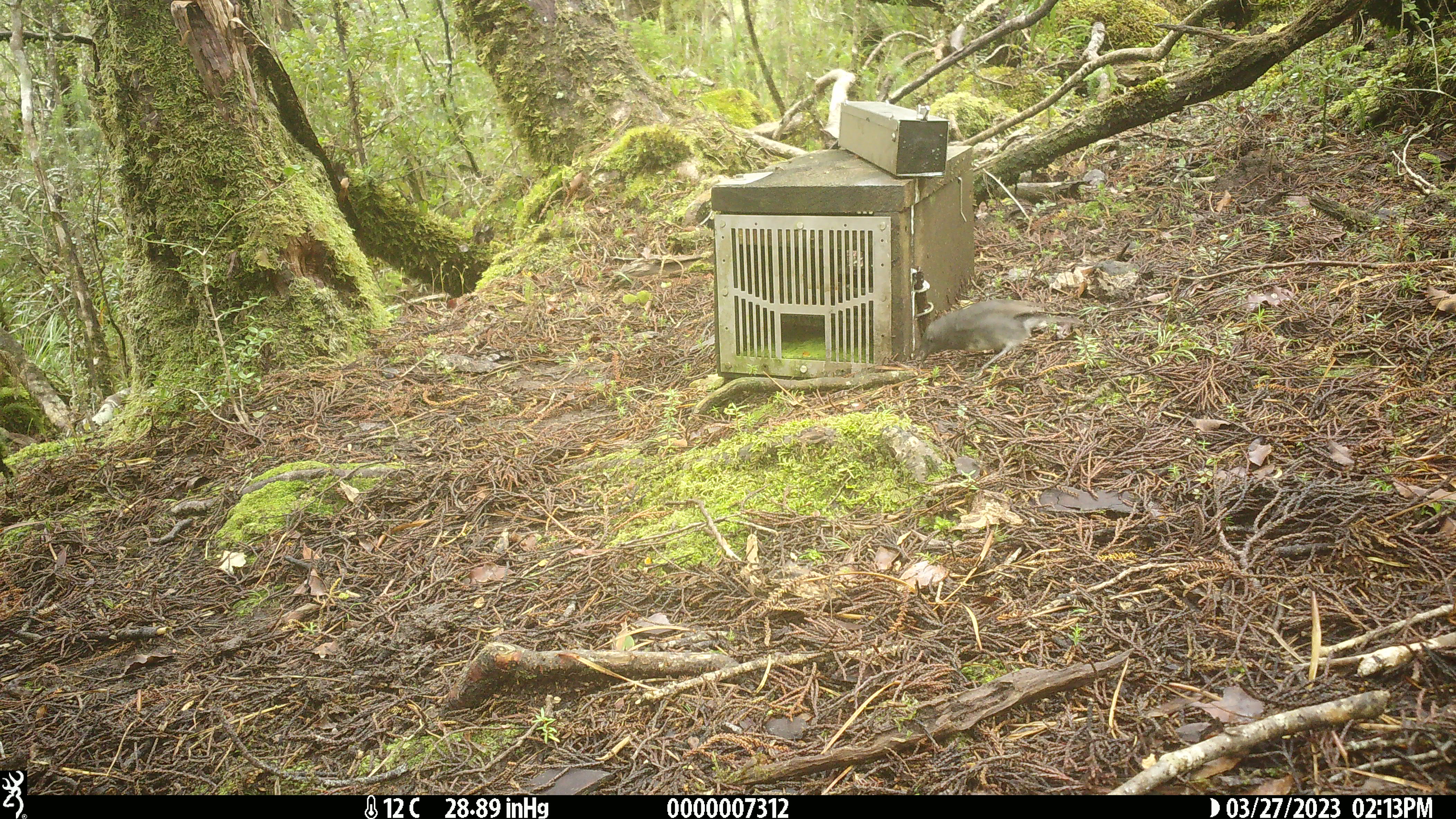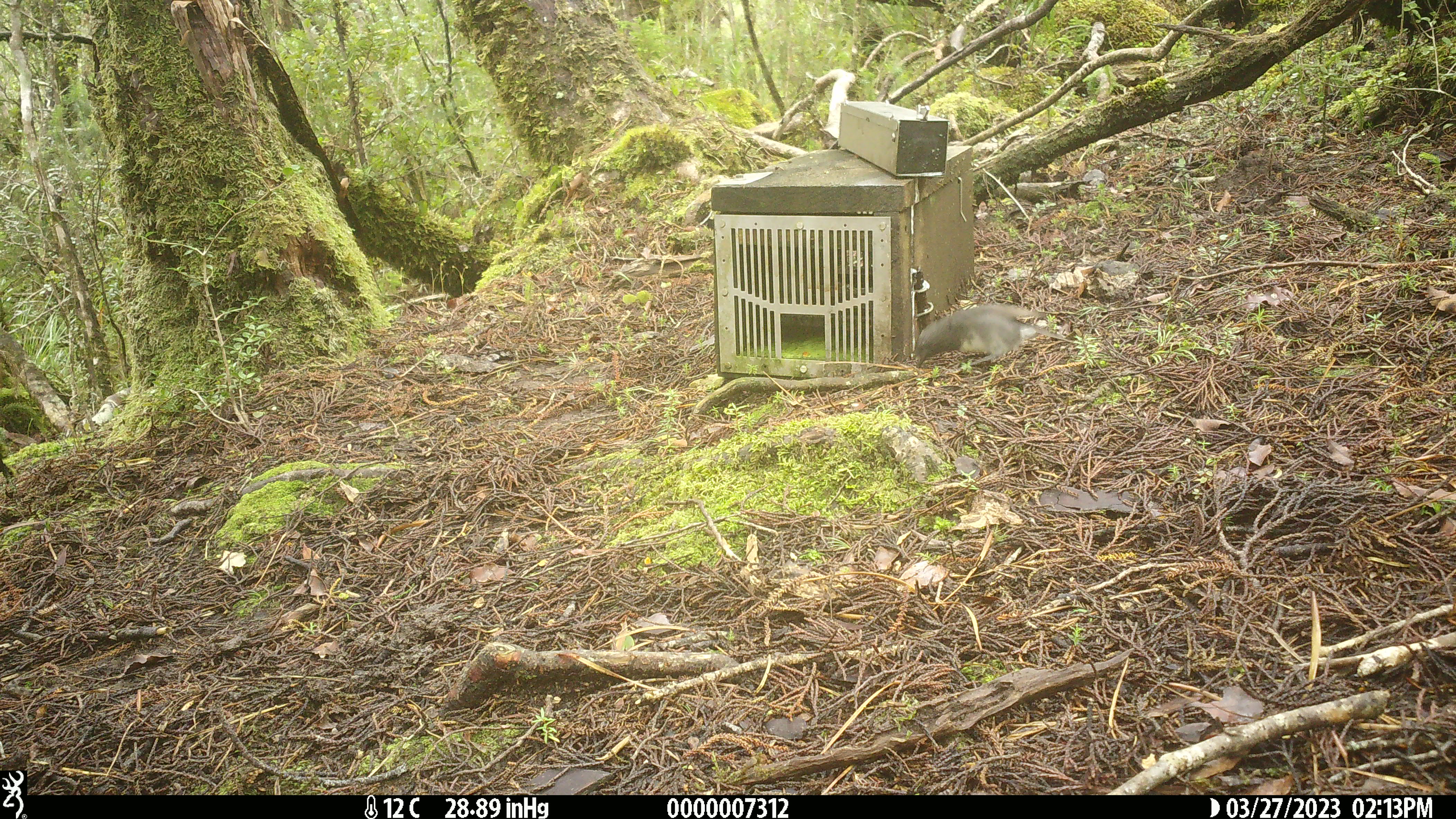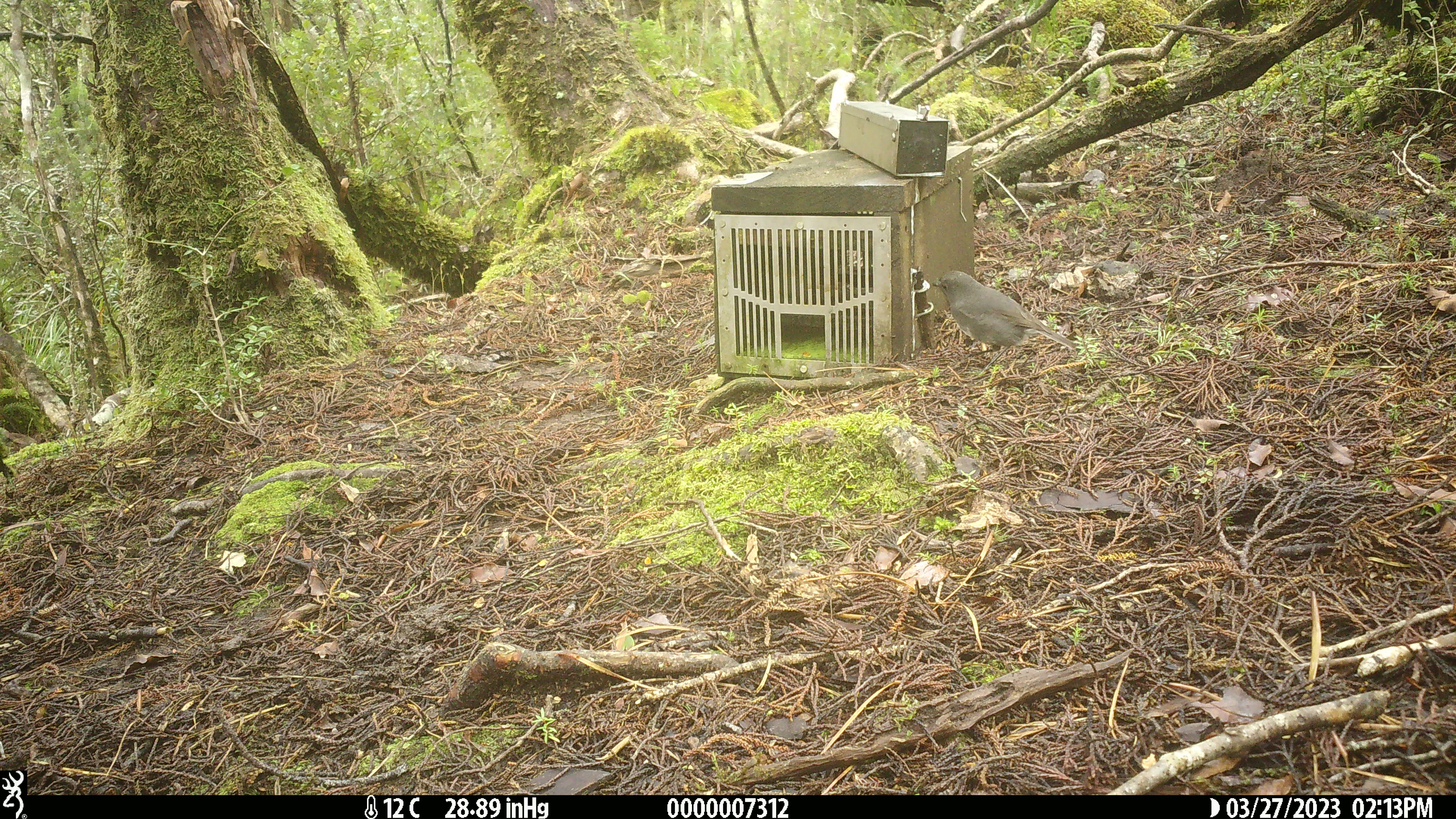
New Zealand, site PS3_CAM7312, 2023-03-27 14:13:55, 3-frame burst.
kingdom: Animalia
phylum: Chordata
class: Aves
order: Passeriformes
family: Petroicidae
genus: Petroica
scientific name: Petroica australis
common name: new zealand robin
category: robin